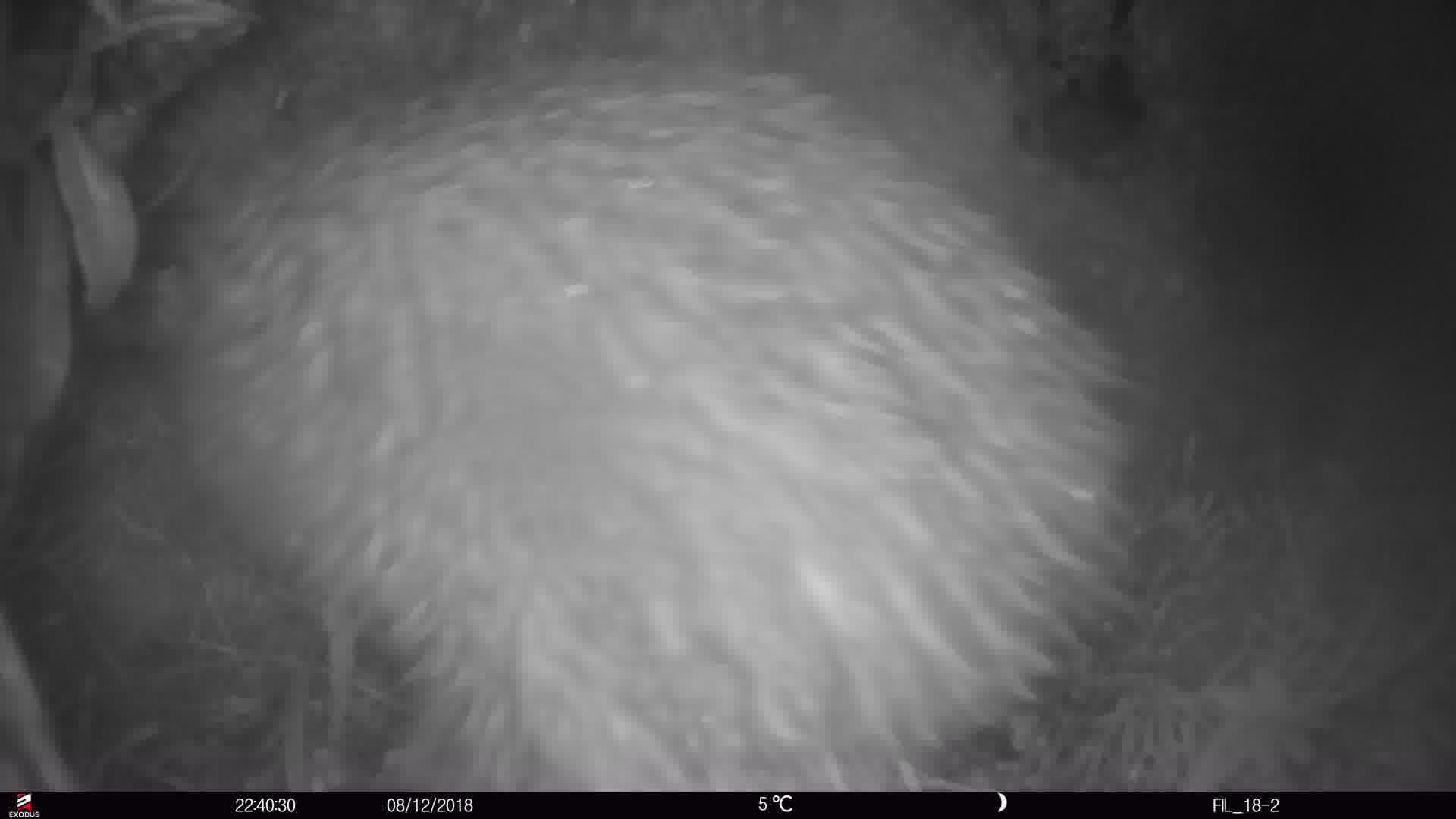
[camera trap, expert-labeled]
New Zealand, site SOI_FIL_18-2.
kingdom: Animalia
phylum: Chordata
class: Aves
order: Apterygiformes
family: Apterygidae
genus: Apteryx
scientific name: Apteryx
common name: kiwi